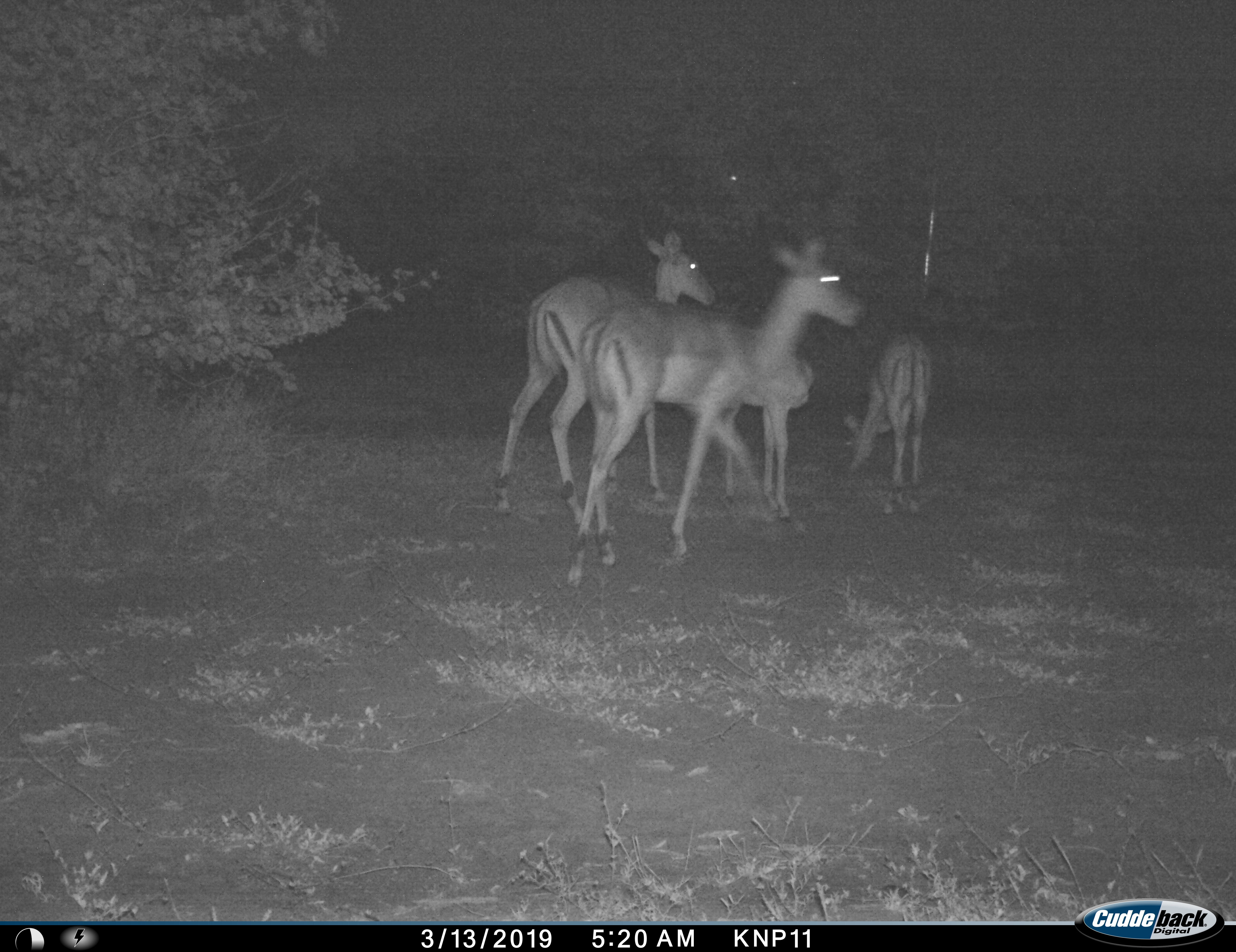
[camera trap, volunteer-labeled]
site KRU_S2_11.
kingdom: Animalia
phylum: Chordata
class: Mammalia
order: Artiodactyla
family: Bovidae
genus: Aepyceros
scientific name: Aepyceros melampus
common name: impala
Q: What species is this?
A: Impala (Aepyceros melampus).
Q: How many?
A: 4.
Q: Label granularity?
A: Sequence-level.